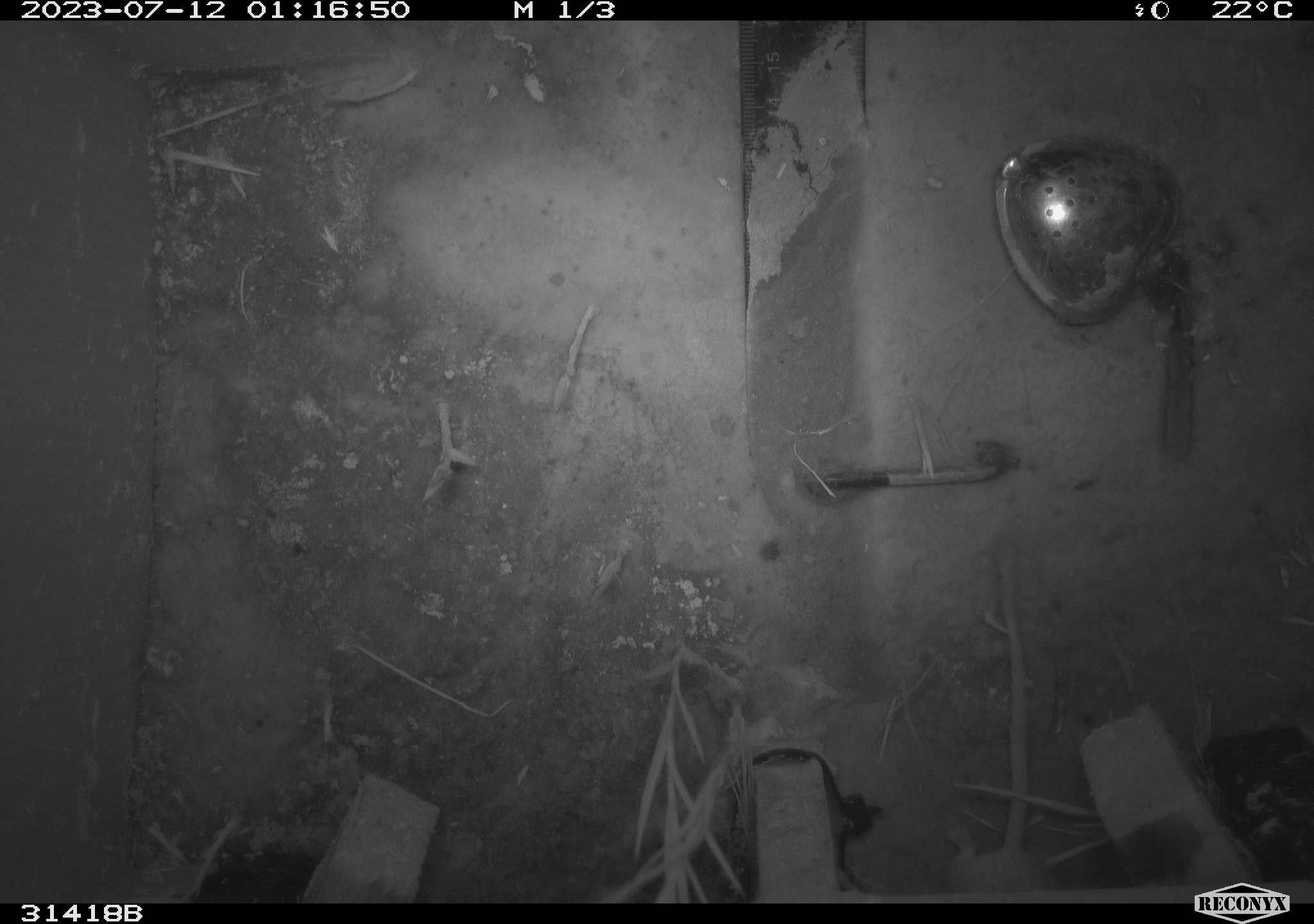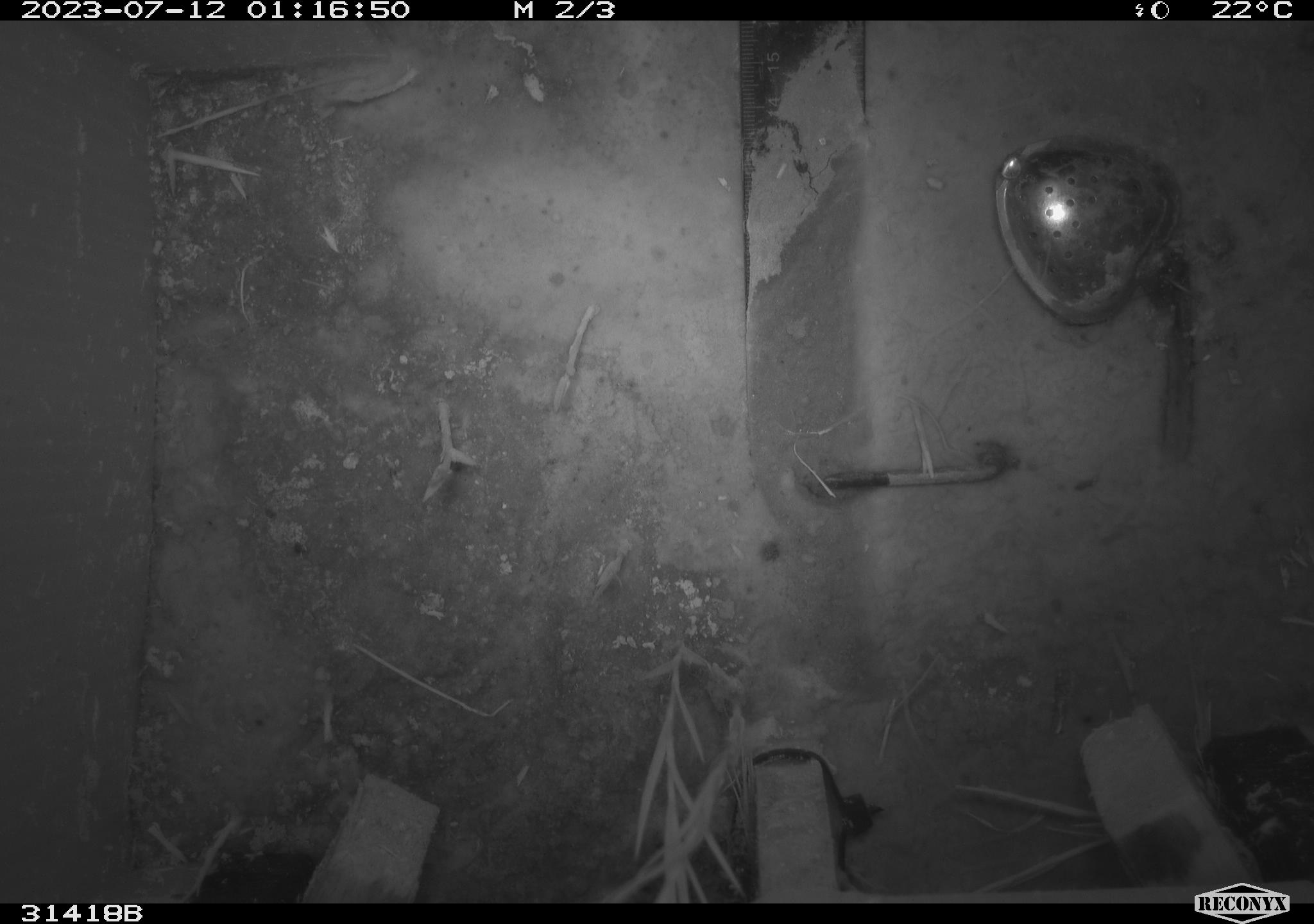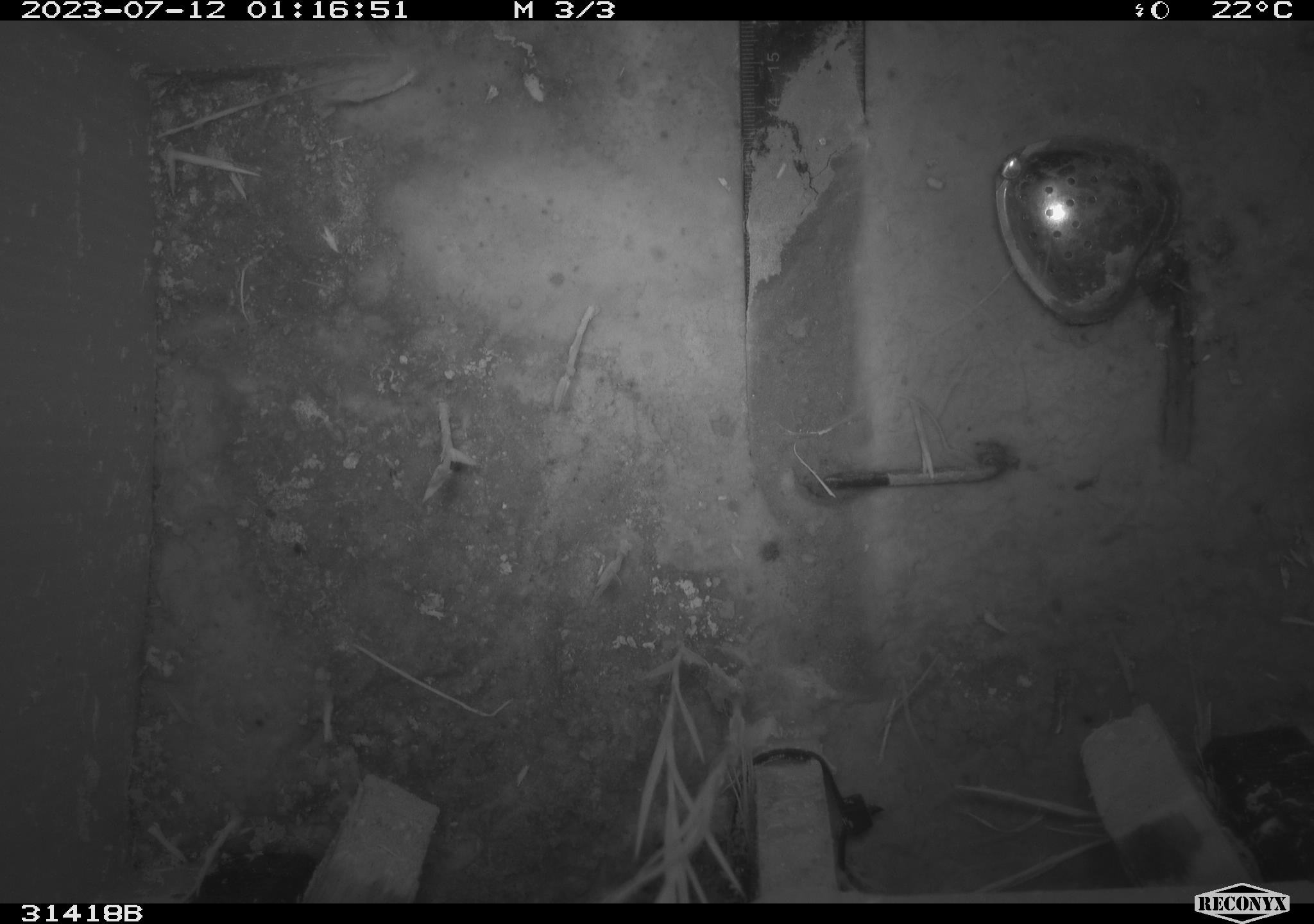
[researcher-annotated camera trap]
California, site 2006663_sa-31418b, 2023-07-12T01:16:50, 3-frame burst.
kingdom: Animalia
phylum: Chordata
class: Mammalia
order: Rodentia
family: Heteromyidae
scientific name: Heteromyidae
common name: kangaroo rats and pocket mice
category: heteromyidae family